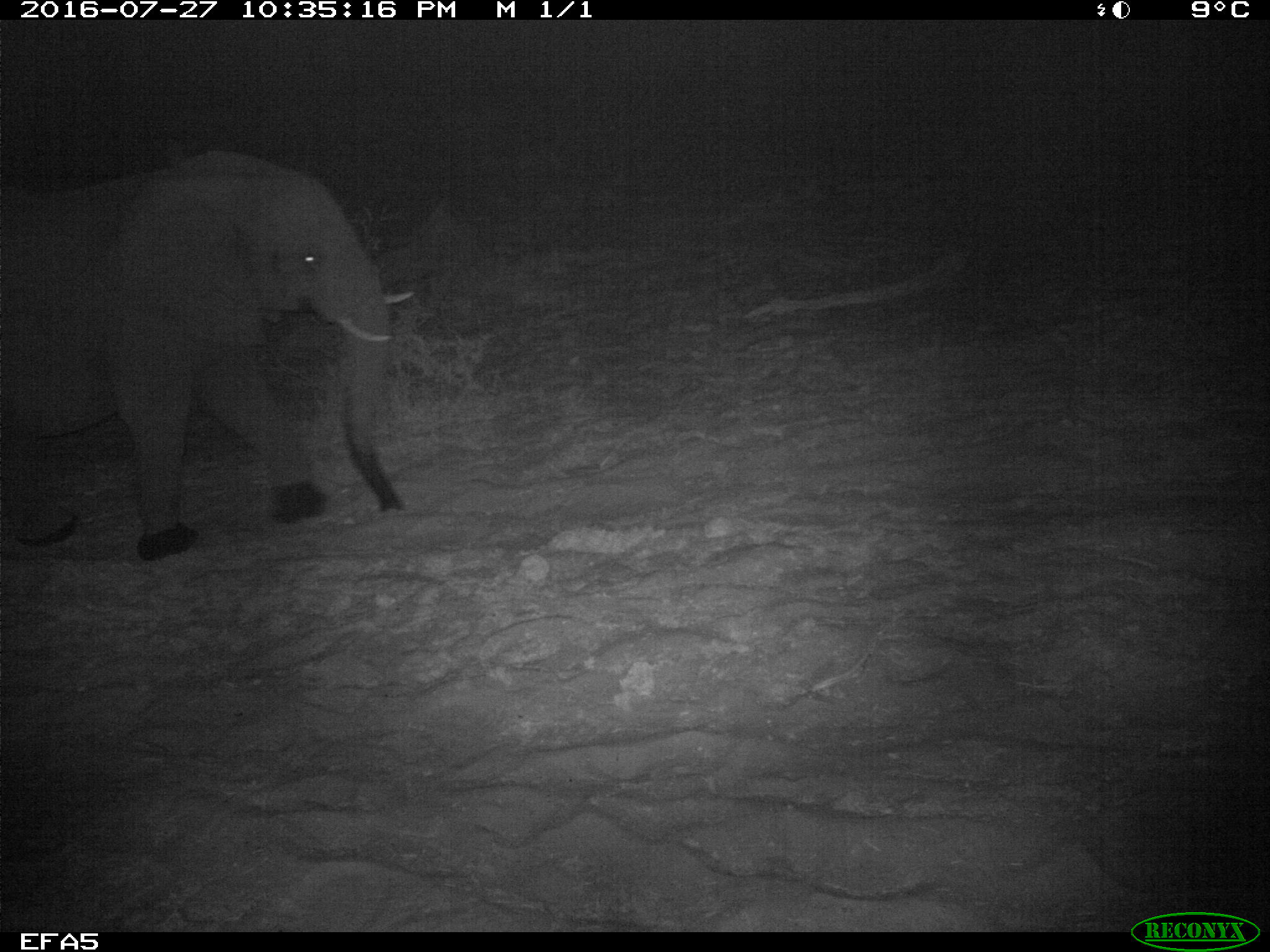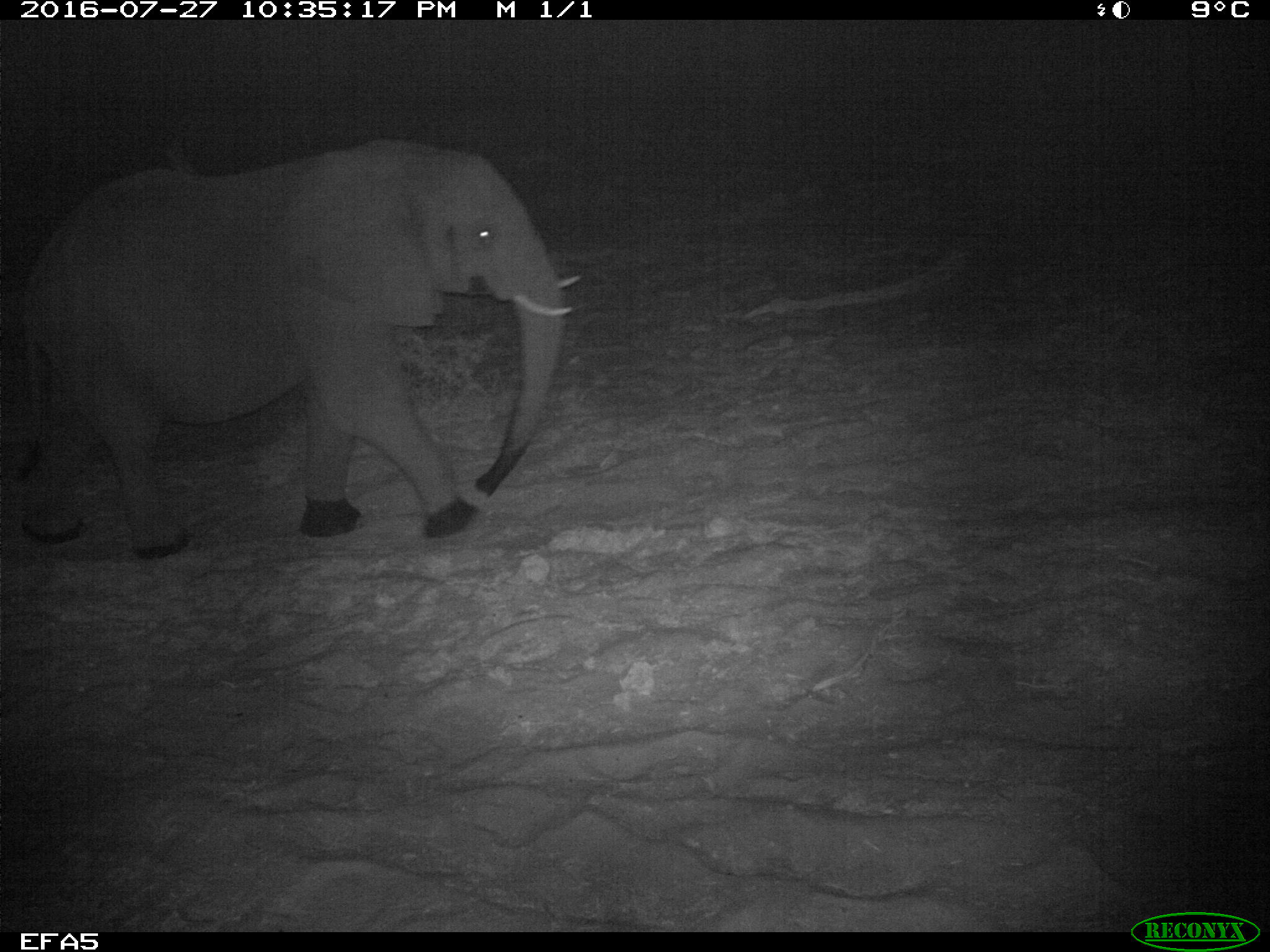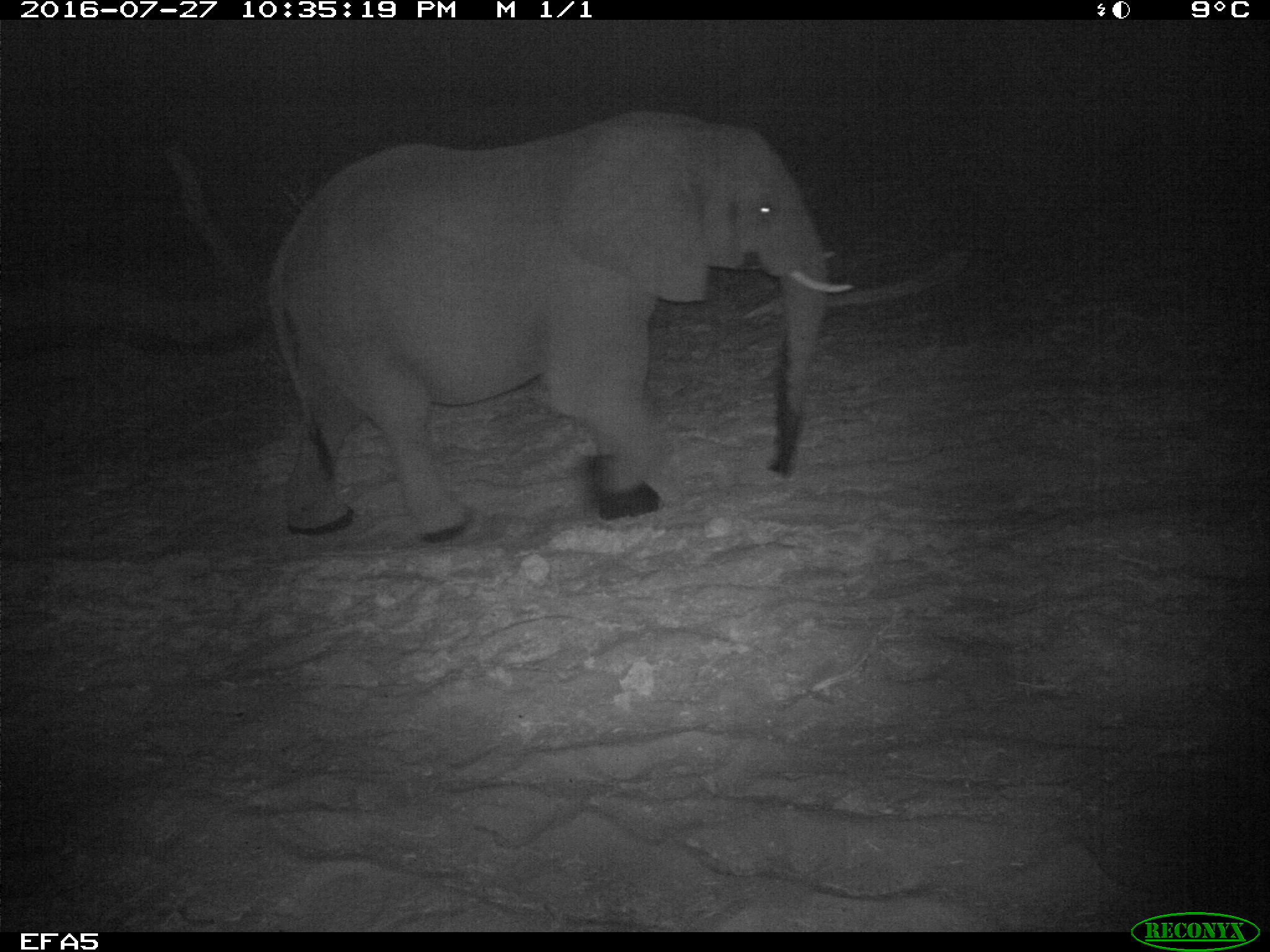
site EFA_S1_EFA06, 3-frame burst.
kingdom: Animalia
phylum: Chordata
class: Mammalia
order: Proboscidea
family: Elephantidae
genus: Loxodonta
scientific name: Loxodonta africana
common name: african bush elephant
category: elephant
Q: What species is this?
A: Elephant (african bush elephant) (Loxodonta africana).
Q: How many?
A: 1.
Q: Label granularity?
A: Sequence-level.